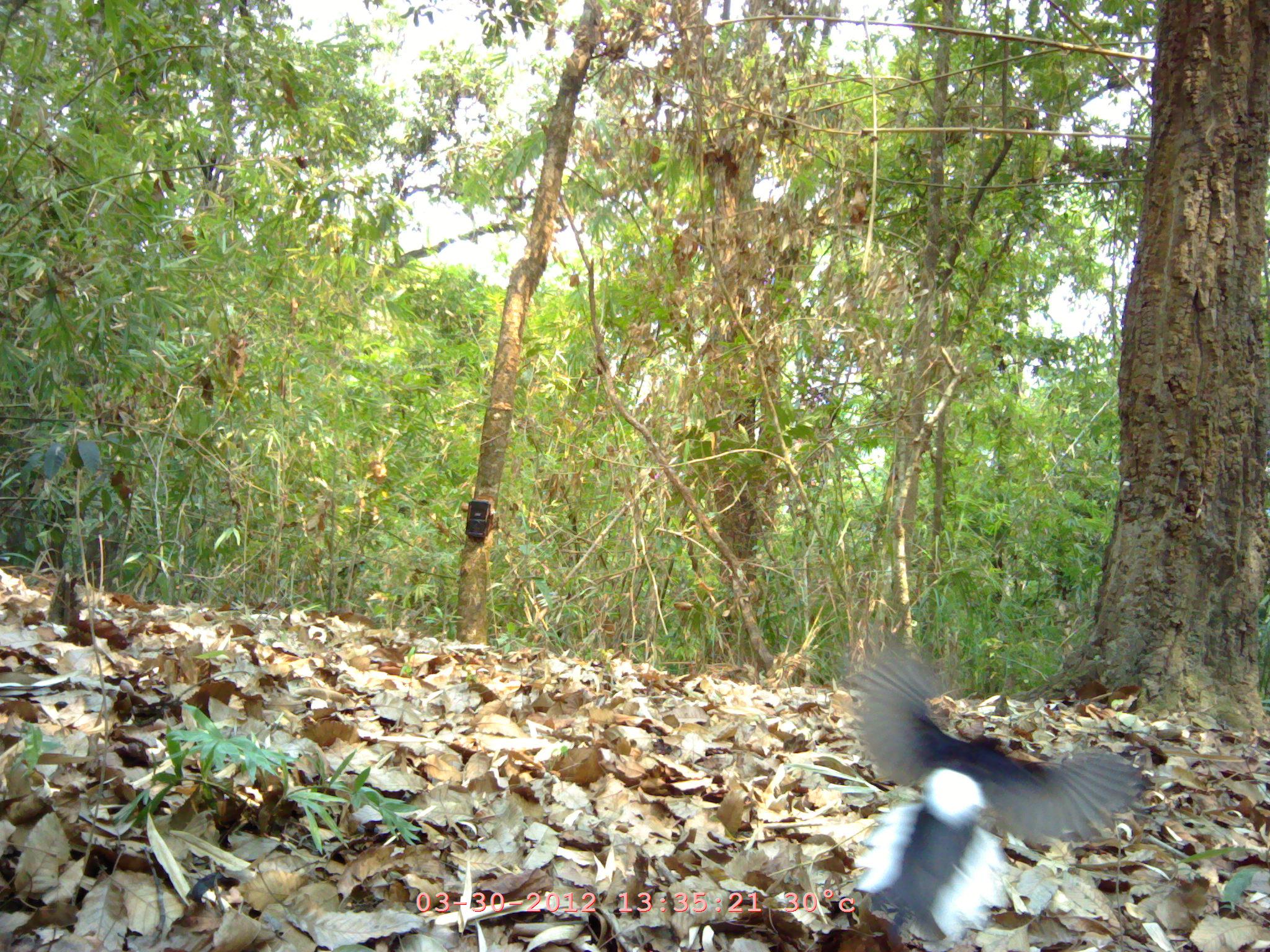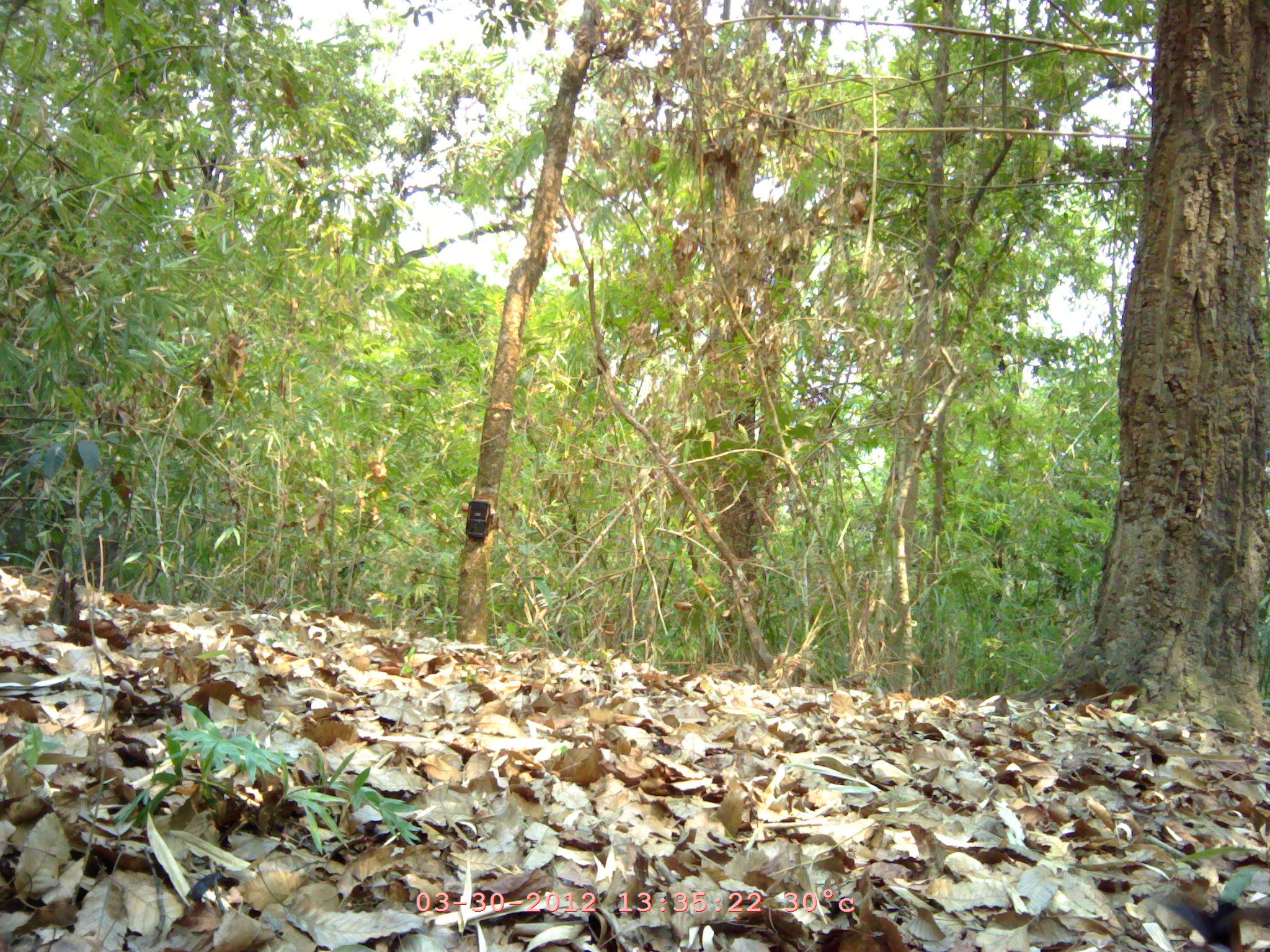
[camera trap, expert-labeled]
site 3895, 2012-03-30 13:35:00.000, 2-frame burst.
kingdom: Animalia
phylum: Chordata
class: Aves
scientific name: Aves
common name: bird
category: unknown bird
Unknown bird (bird) (Aves), count 1.